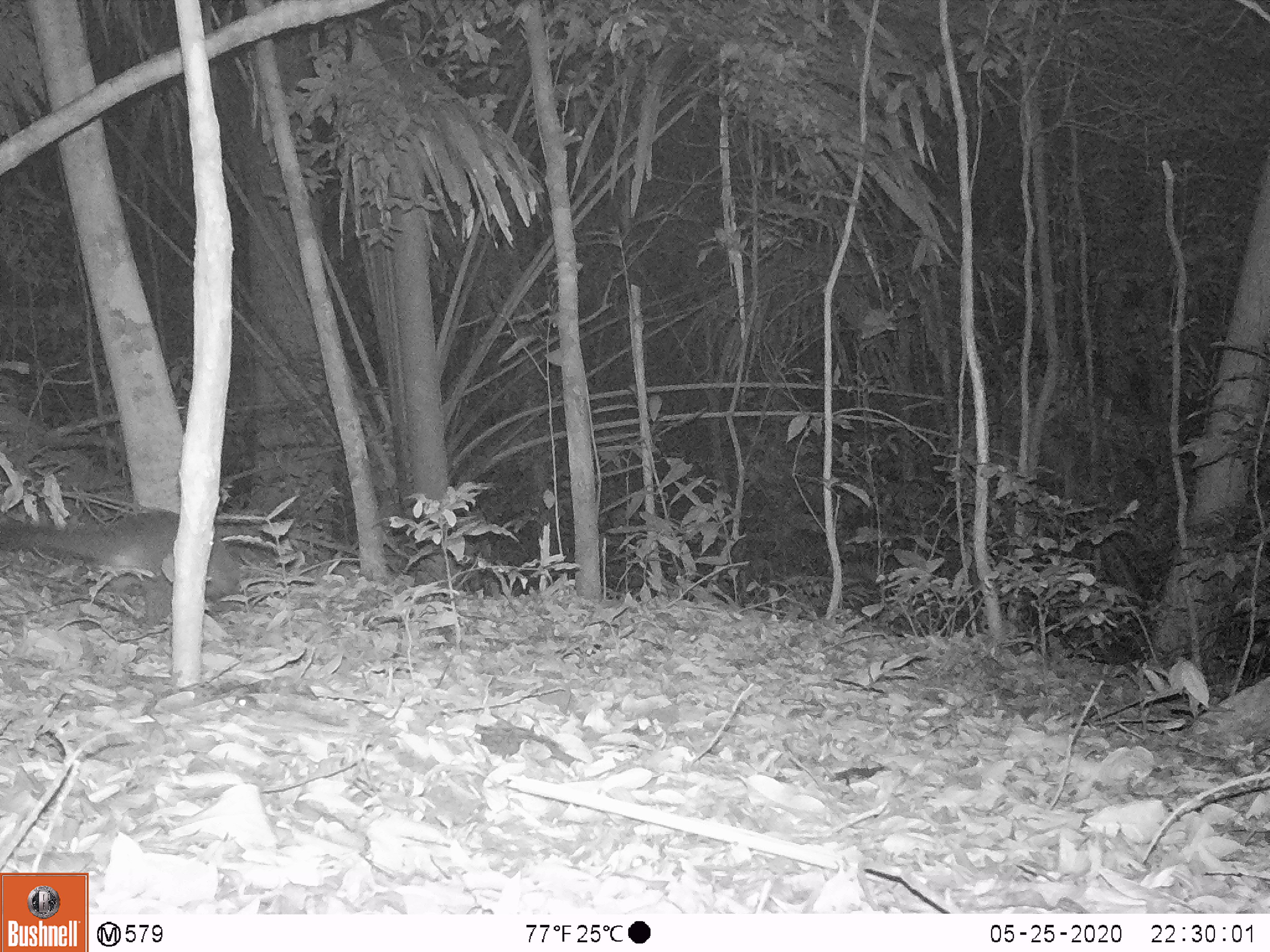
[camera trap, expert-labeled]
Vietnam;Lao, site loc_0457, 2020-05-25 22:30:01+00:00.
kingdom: Animalia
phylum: Chordata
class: Mammalia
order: Carnivora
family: Viverridae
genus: Paguma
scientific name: Paguma larvata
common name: masked palm civet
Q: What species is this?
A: Masked palm civet (Paguma larvata).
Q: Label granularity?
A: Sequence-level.